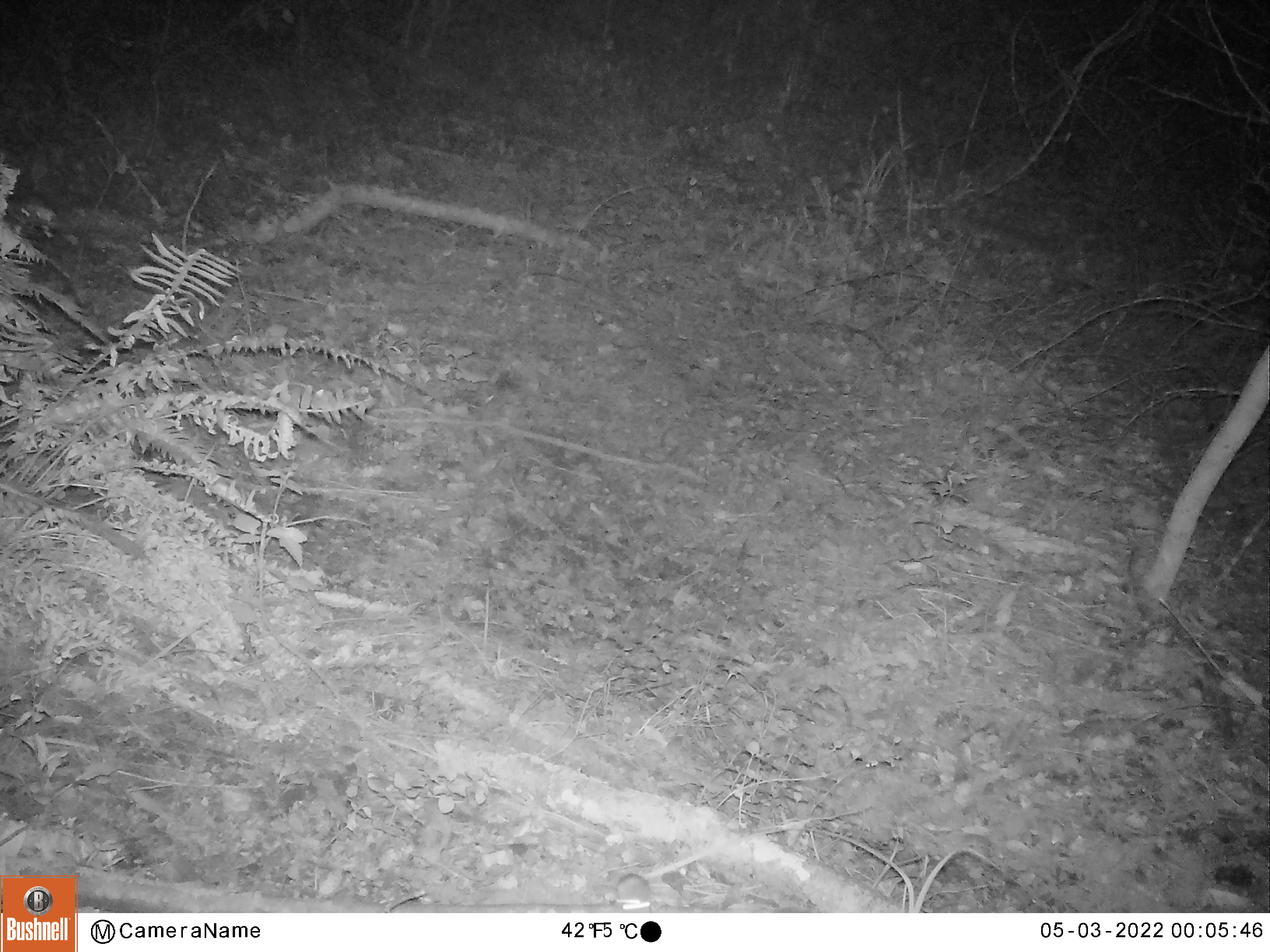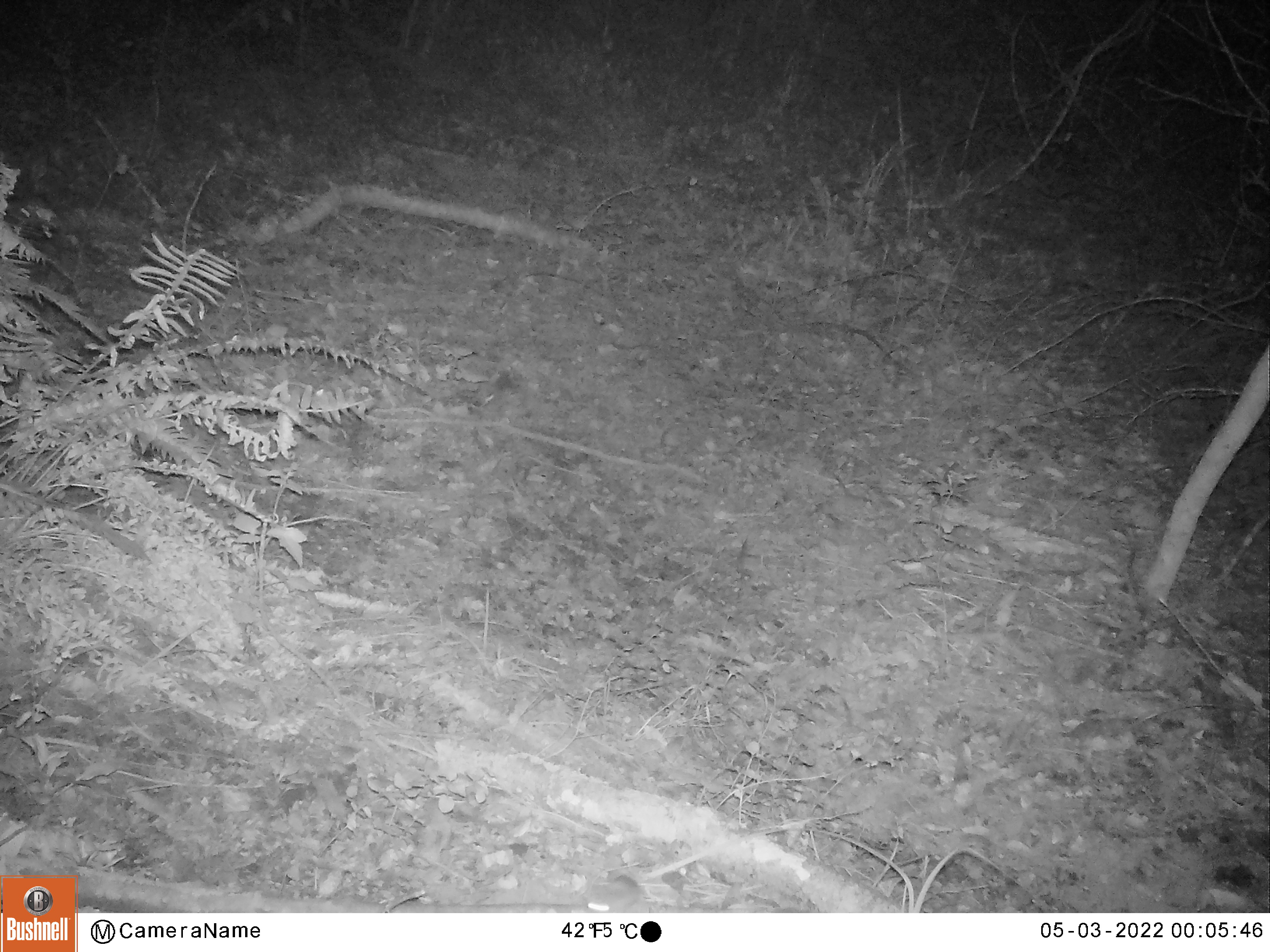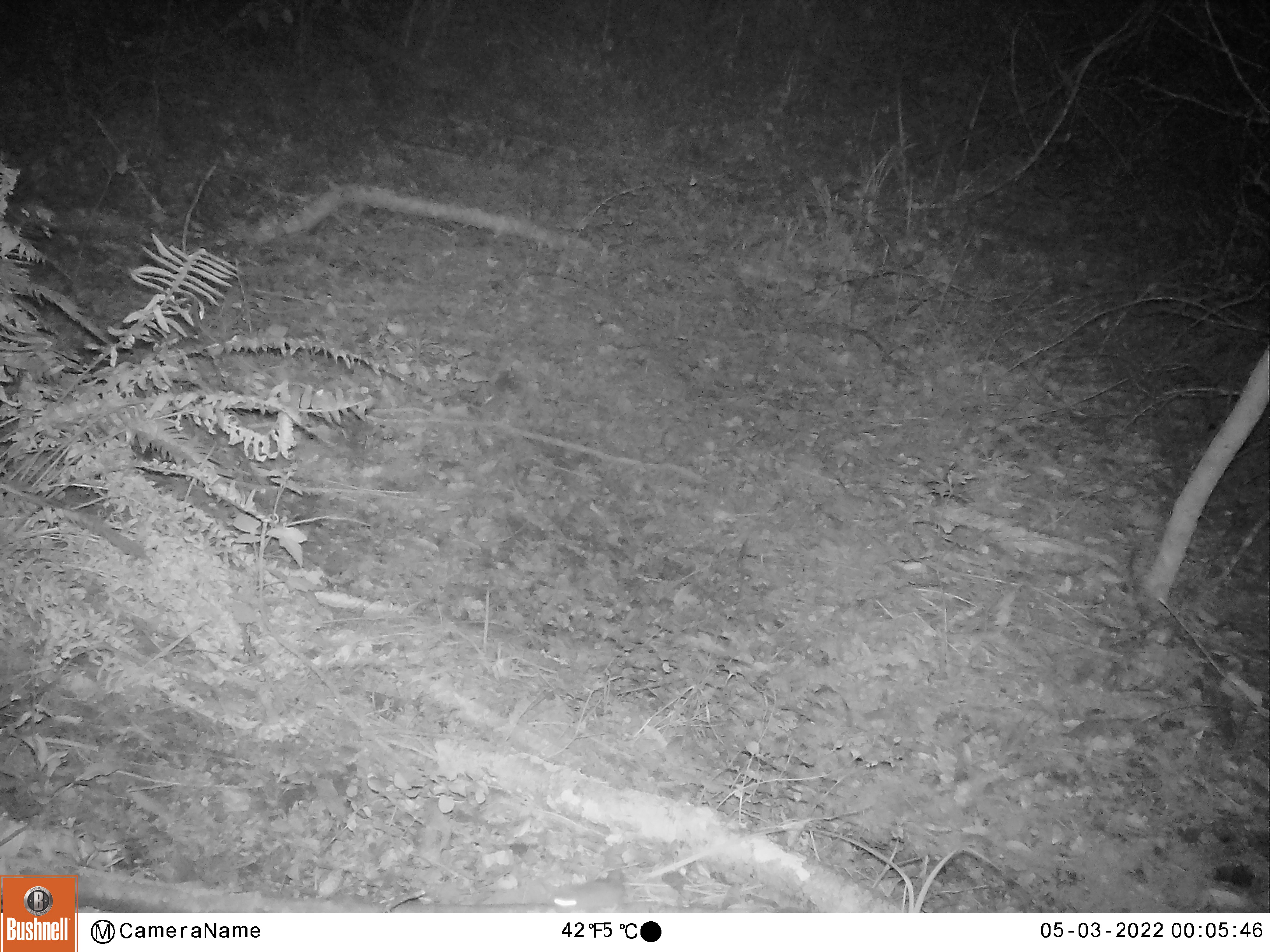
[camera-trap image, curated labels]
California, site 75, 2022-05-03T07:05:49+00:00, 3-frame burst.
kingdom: Animalia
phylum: Chordata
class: Mammalia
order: Rodentia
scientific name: Rodentia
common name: mouse or rat